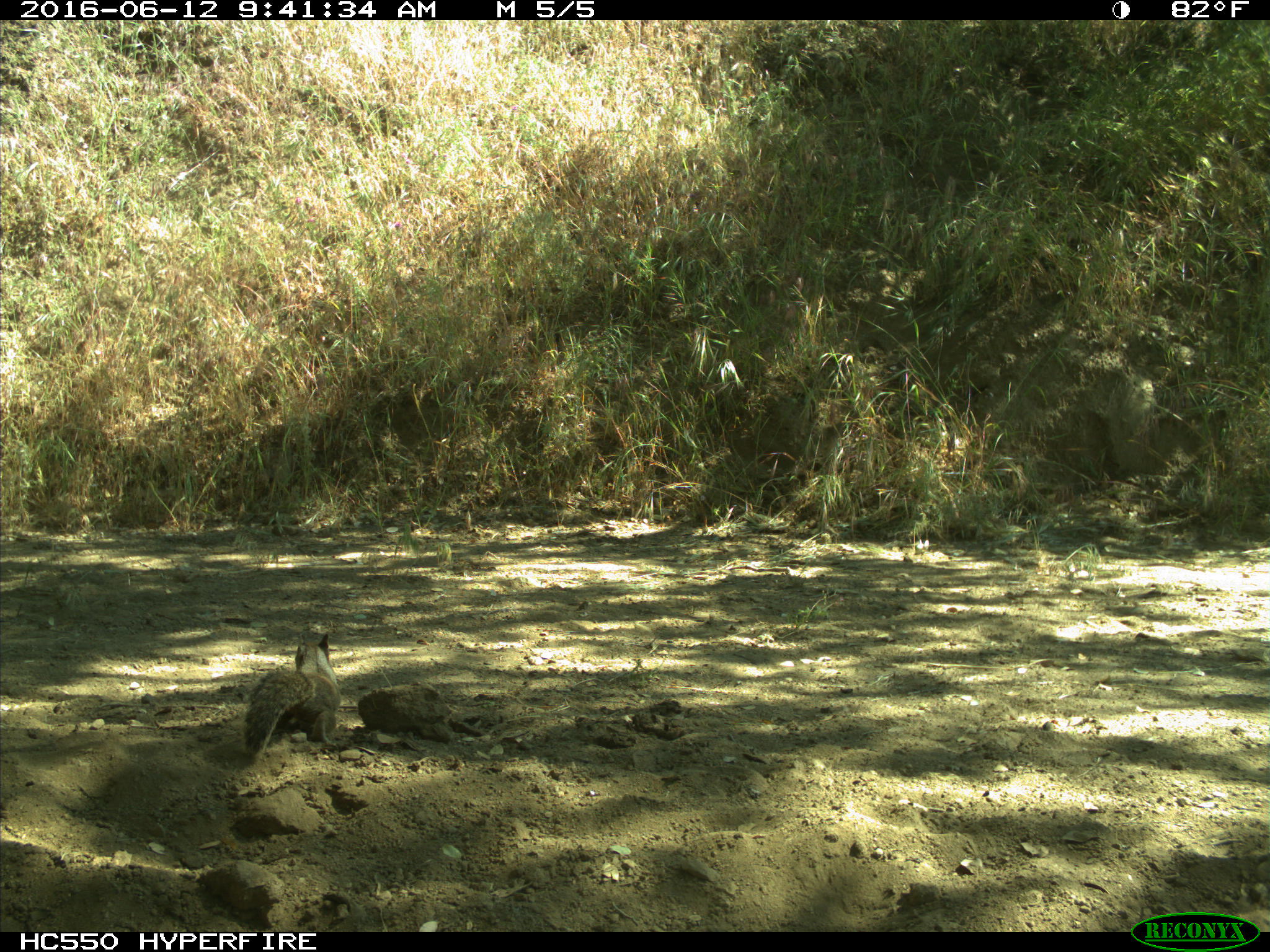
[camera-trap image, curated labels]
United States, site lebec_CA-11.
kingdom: Animalia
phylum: Chordata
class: Mammalia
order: Rodentia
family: Sciuridae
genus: Otospermophilus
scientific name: Otospermophilus beecheyi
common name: california ground squirrel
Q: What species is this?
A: Otospermophilus beecheyi (california ground squirrel).